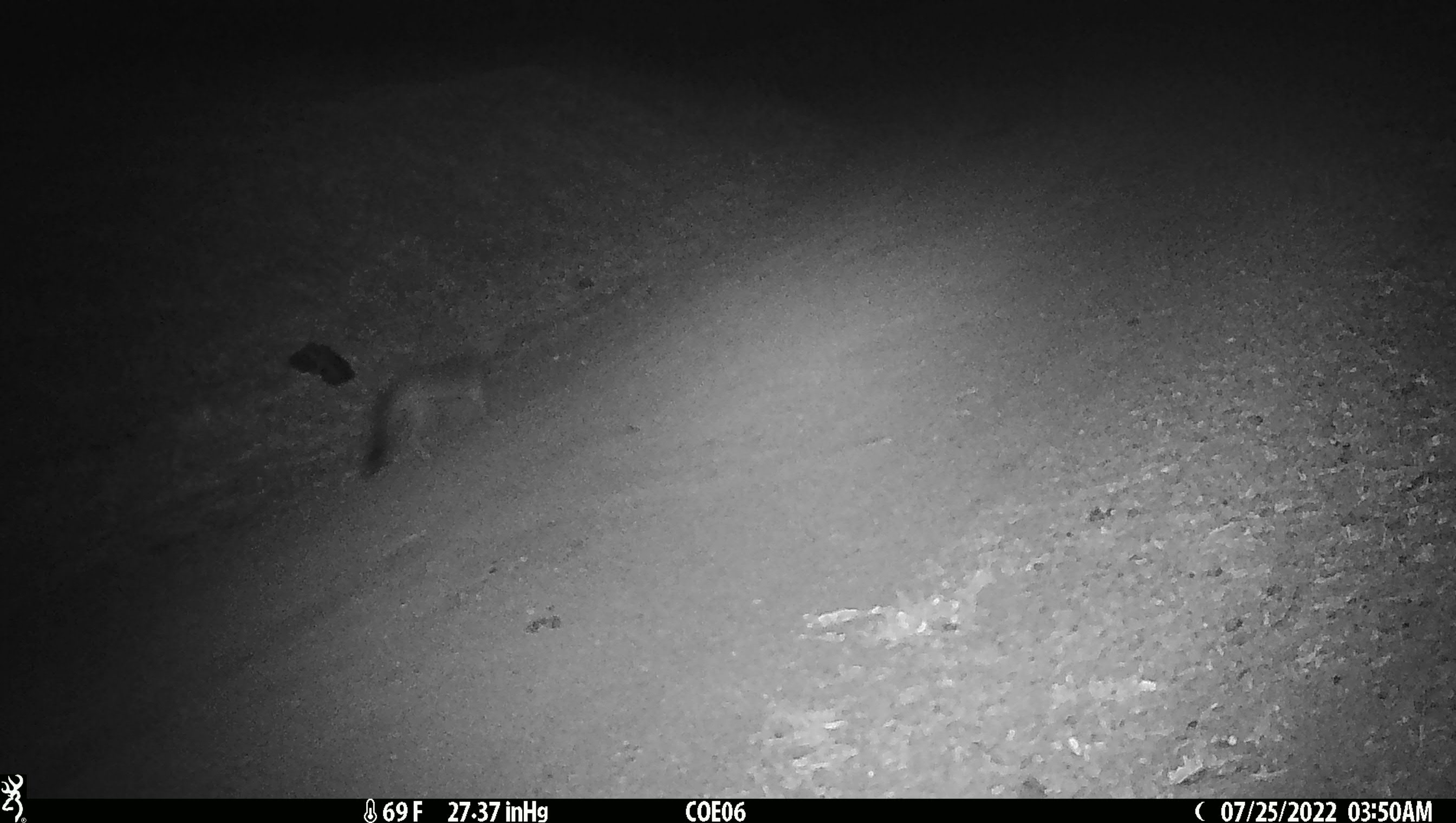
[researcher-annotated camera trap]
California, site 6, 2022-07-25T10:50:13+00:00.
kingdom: Animalia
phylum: Chordata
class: Mammalia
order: Carnivora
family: Canidae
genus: Urocyon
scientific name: Urocyon cinereoargenteus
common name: gray fox